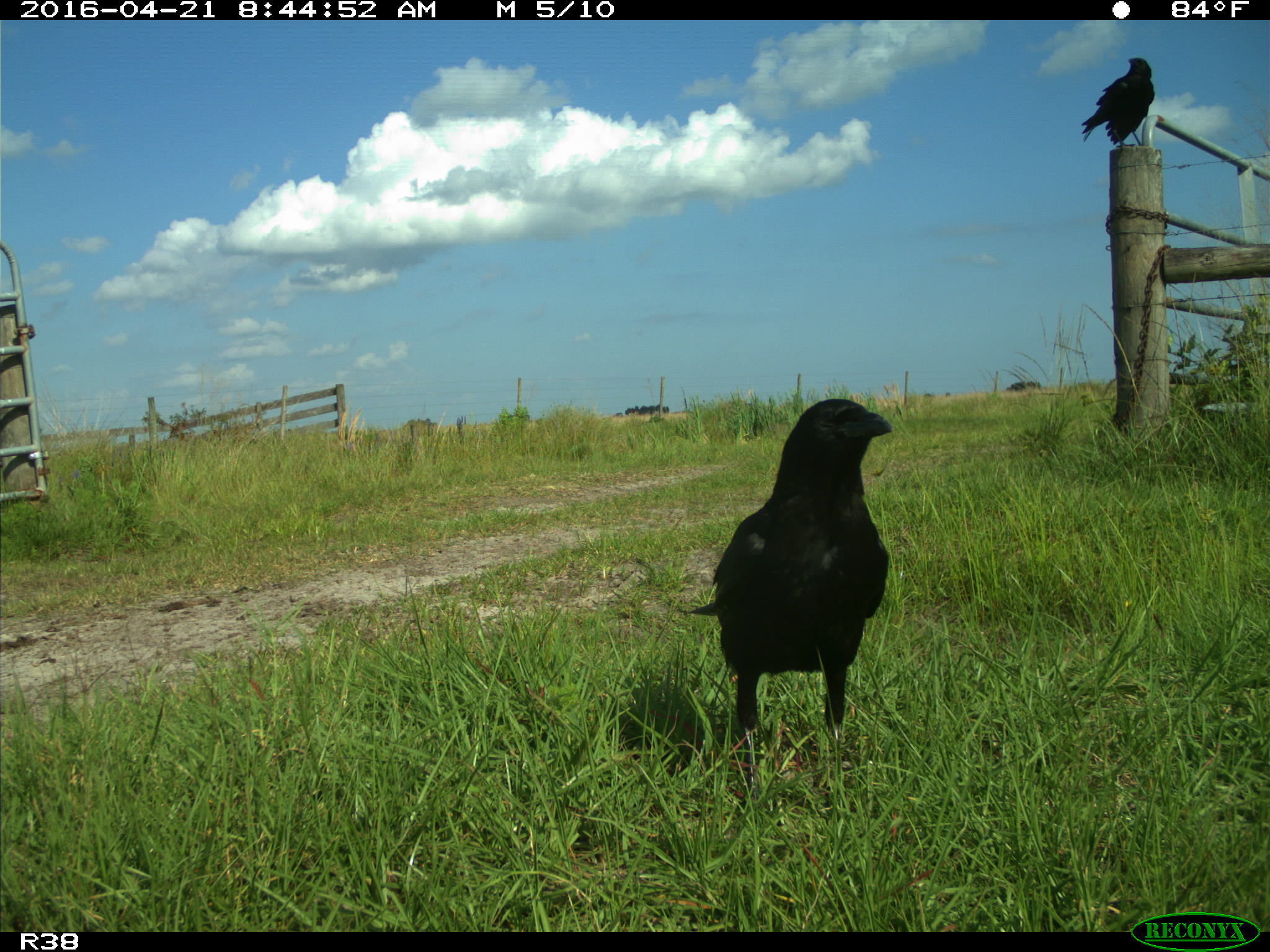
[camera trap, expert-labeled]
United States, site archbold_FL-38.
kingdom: Animalia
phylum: Chordata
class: Aves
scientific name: Aves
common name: birds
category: unidentified bird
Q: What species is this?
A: Unidentified bird (birds) (Aves).